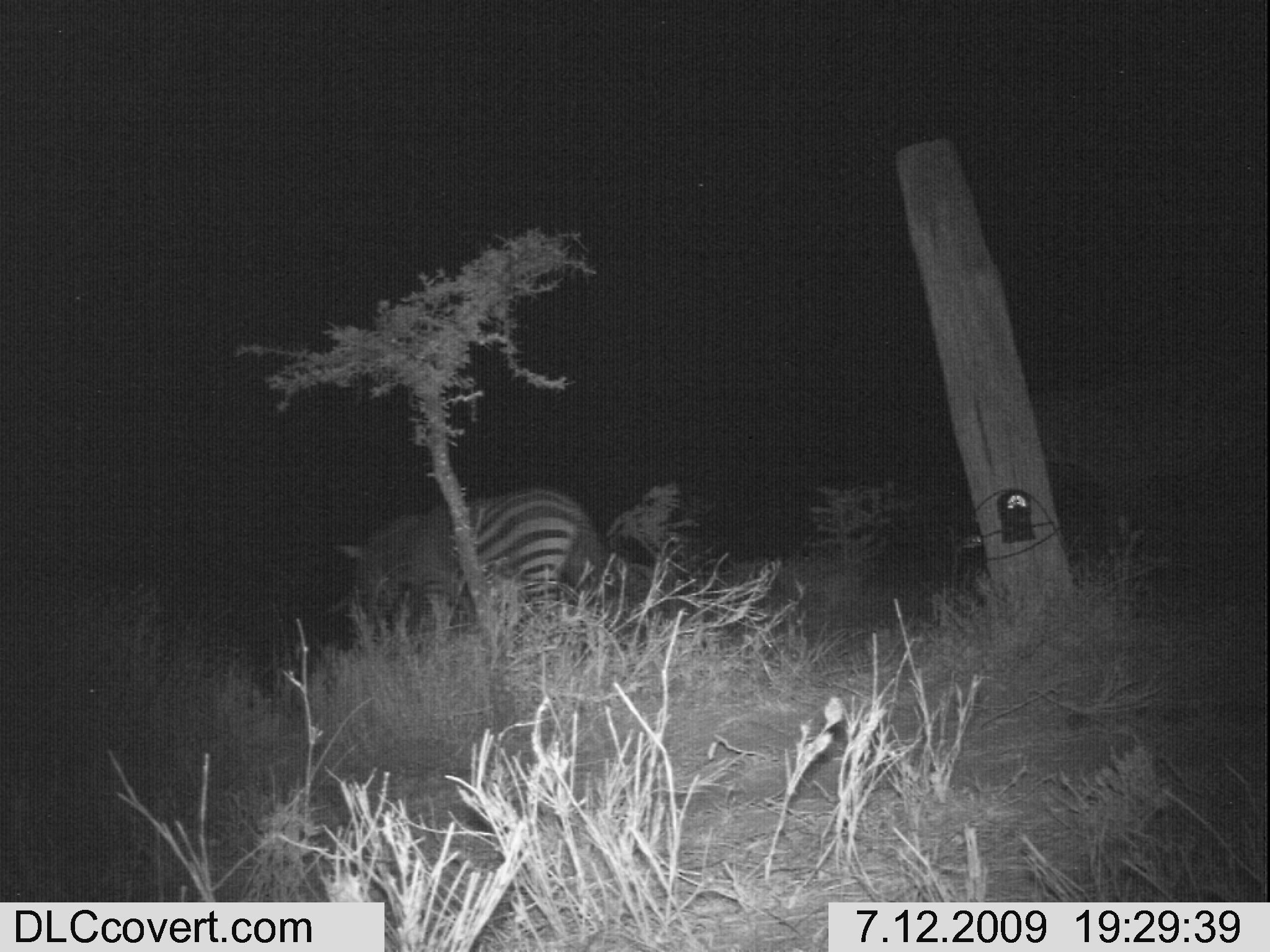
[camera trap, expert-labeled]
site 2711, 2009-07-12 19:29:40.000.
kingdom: Animalia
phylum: Chordata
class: Mammalia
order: Perissodactyla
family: Equidae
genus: Equus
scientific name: Equus quagga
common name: plains zebra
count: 1